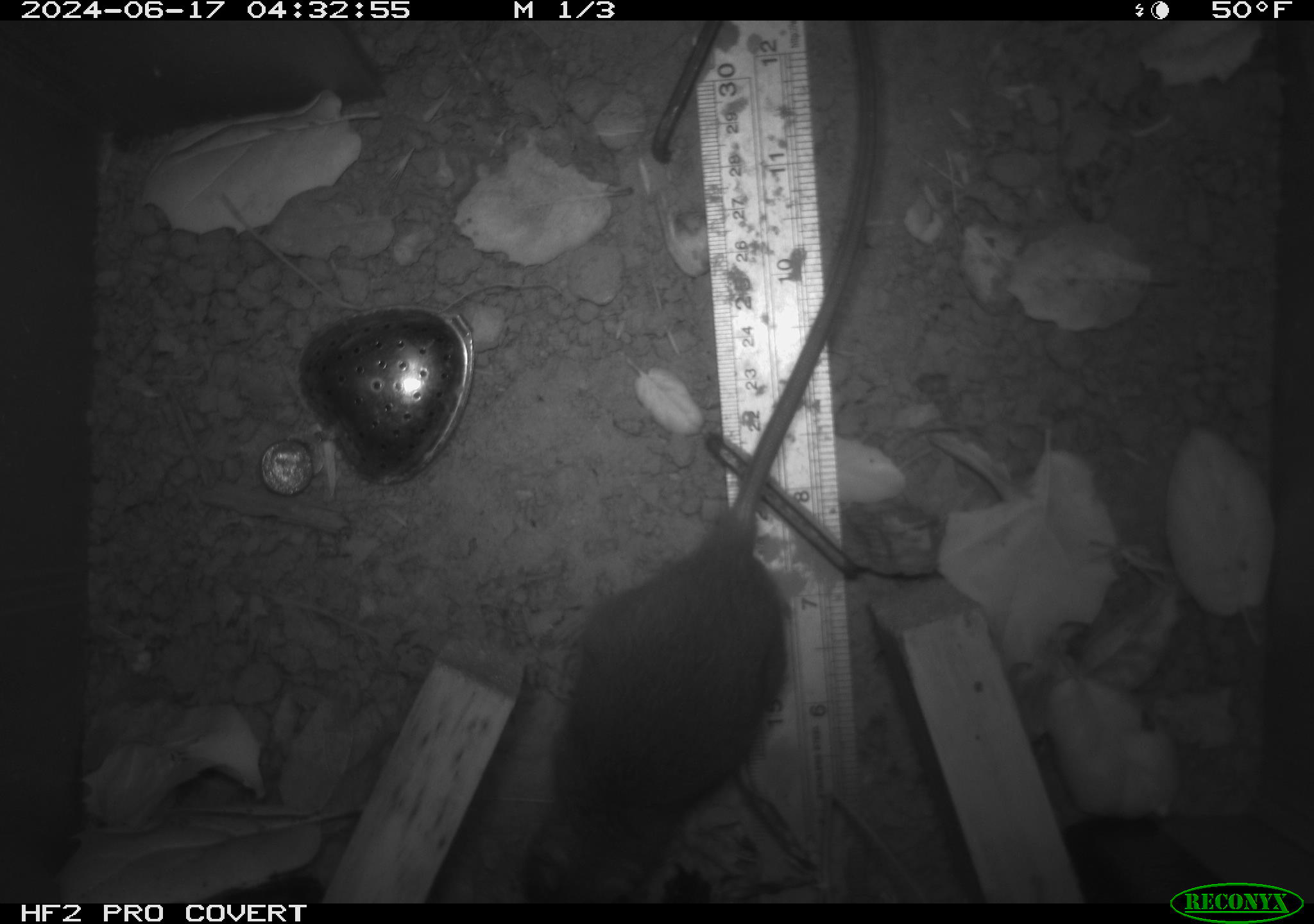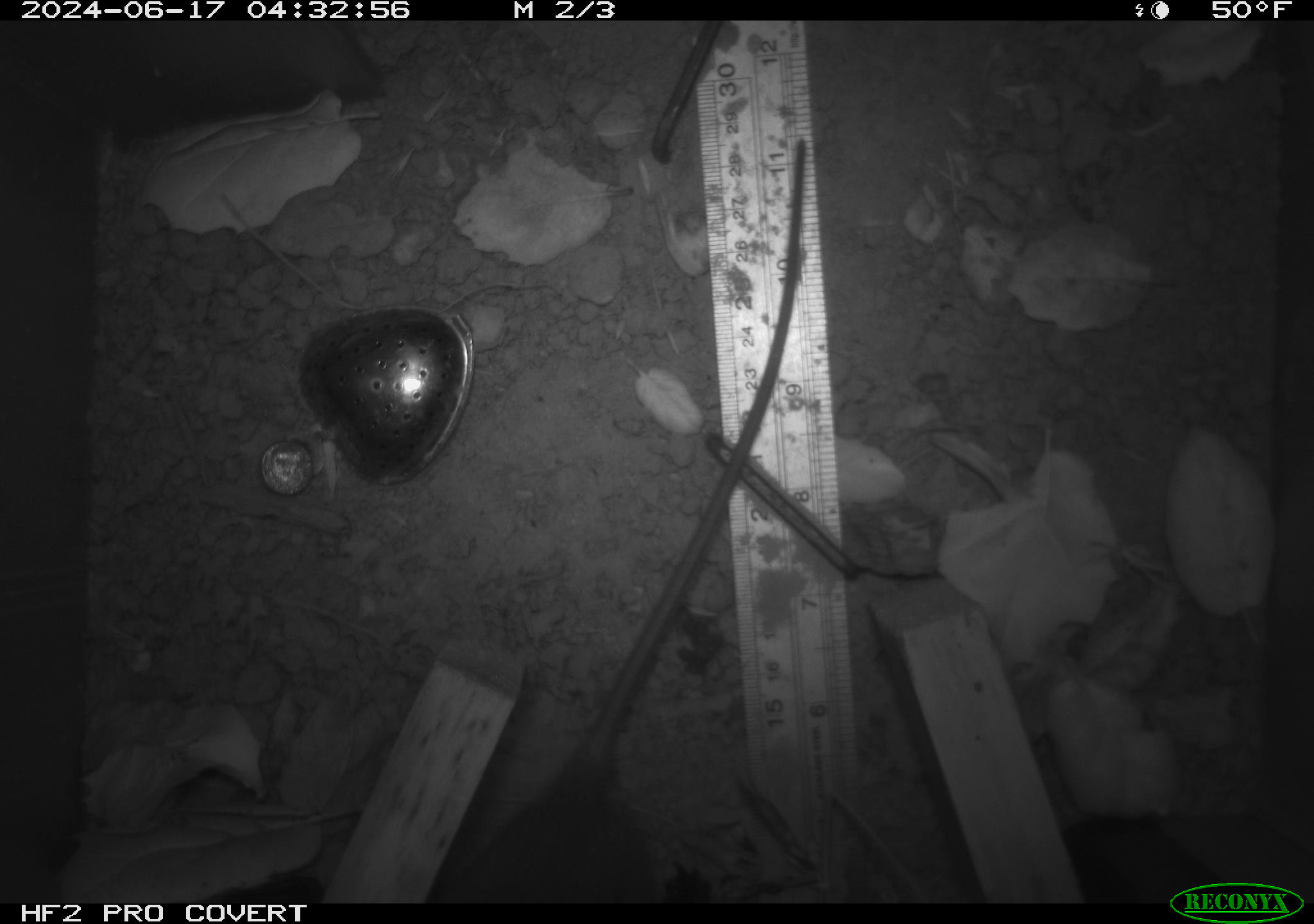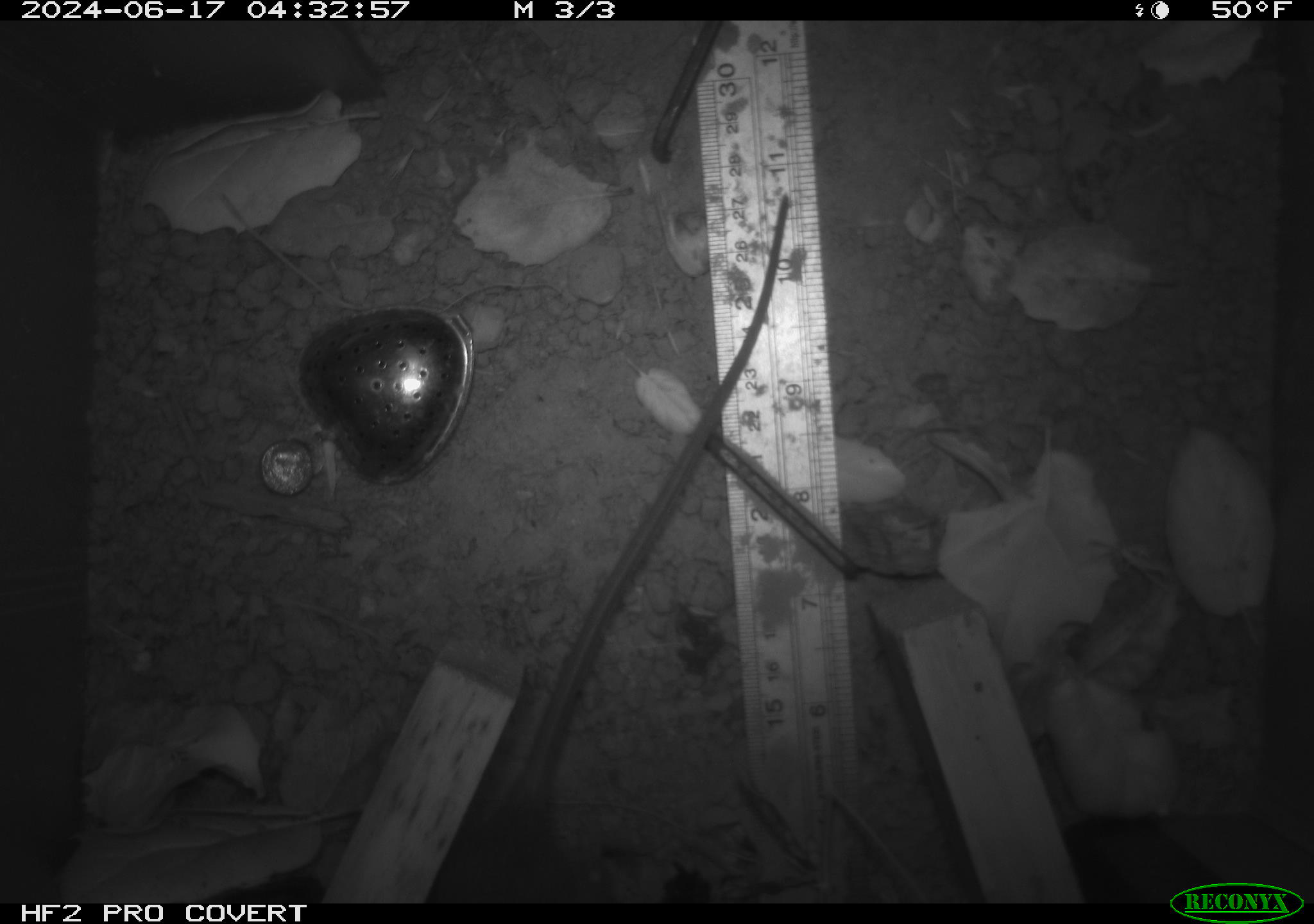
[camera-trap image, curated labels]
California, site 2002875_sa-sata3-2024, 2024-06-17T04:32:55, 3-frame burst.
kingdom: Animalia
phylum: Chordata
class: Mammalia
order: Rodentia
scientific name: Rodentia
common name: rodent